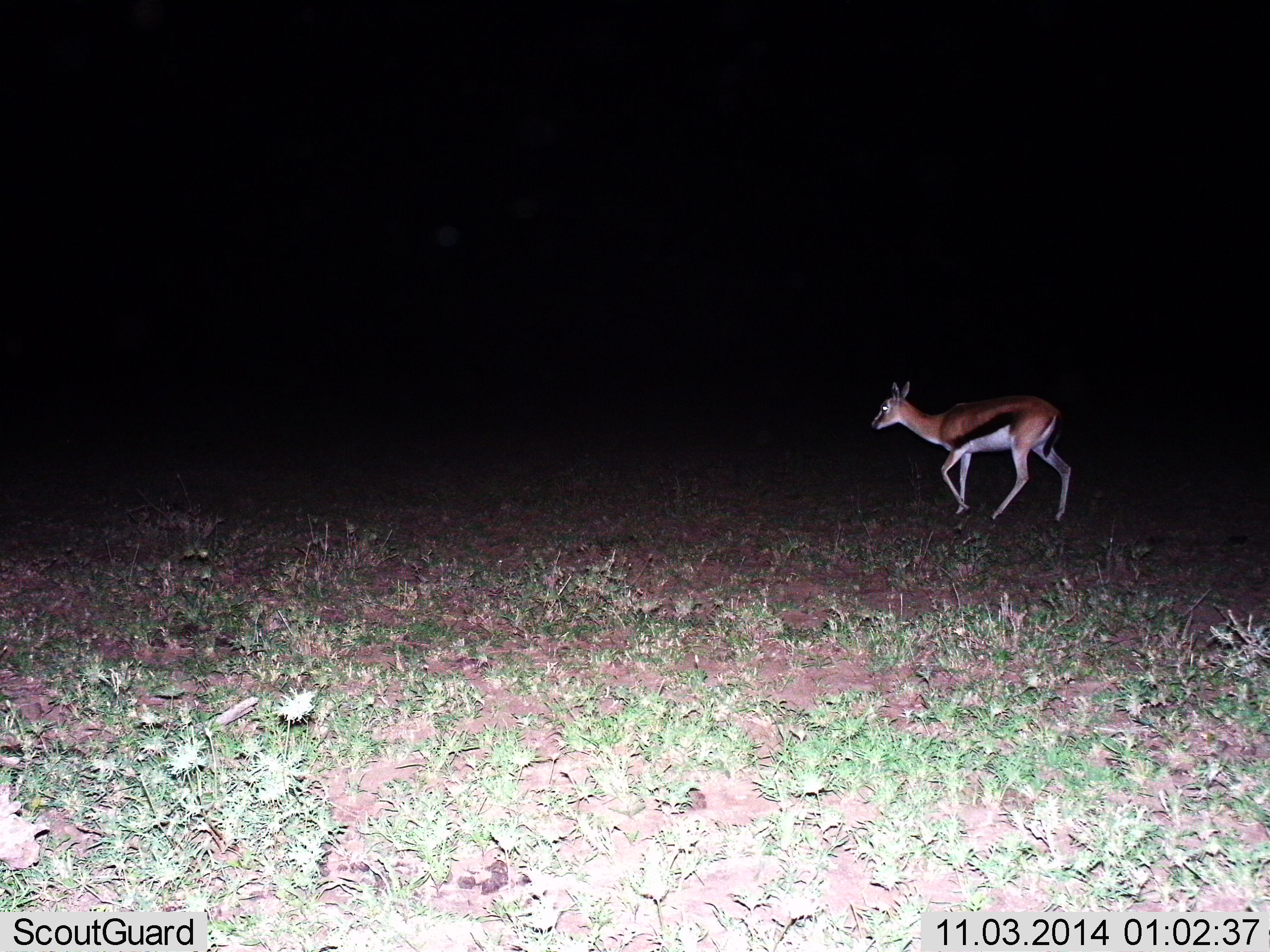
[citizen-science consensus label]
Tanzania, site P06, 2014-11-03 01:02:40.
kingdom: Animalia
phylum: Chordata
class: Mammalia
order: Artiodactyla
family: Bovidae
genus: Eudorcas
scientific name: Eudorcas thomsonii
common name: thomson's gazelle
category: gazellethomsons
Gazellethomsons (thomson's gazelle) (Eudorcas thomsonii), count 1. Behavior (volunteer vote fractions): standing 10%, resting 0%, moving 100%, interacting 0%. Young present (vote fraction): 0%. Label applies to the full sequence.